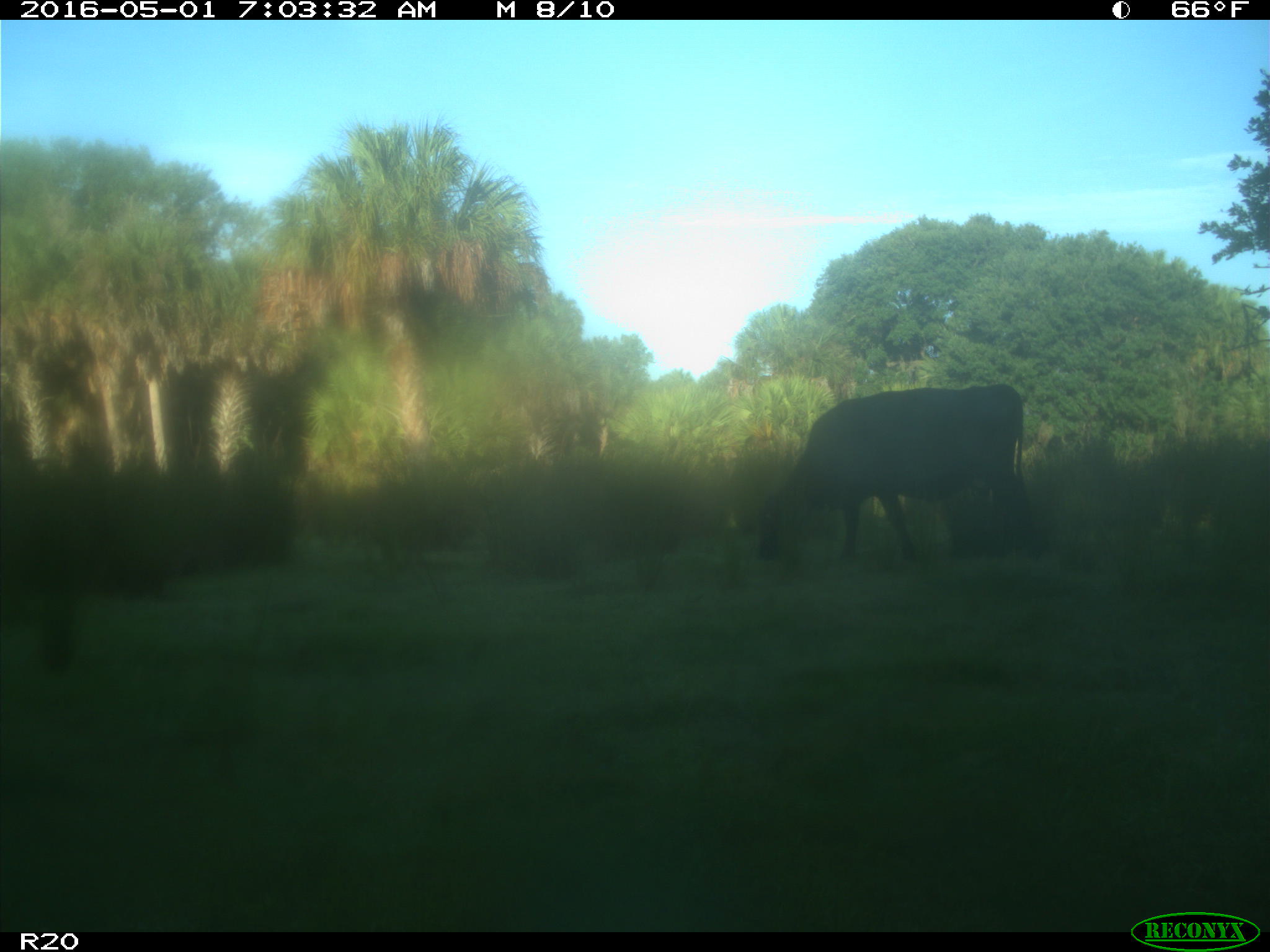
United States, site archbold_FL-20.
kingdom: Animalia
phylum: Chordata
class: Mammalia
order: Artiodactyla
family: Bovidae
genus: Bos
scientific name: Bos taurus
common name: domestic cow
Bos taurus (domestic cow).